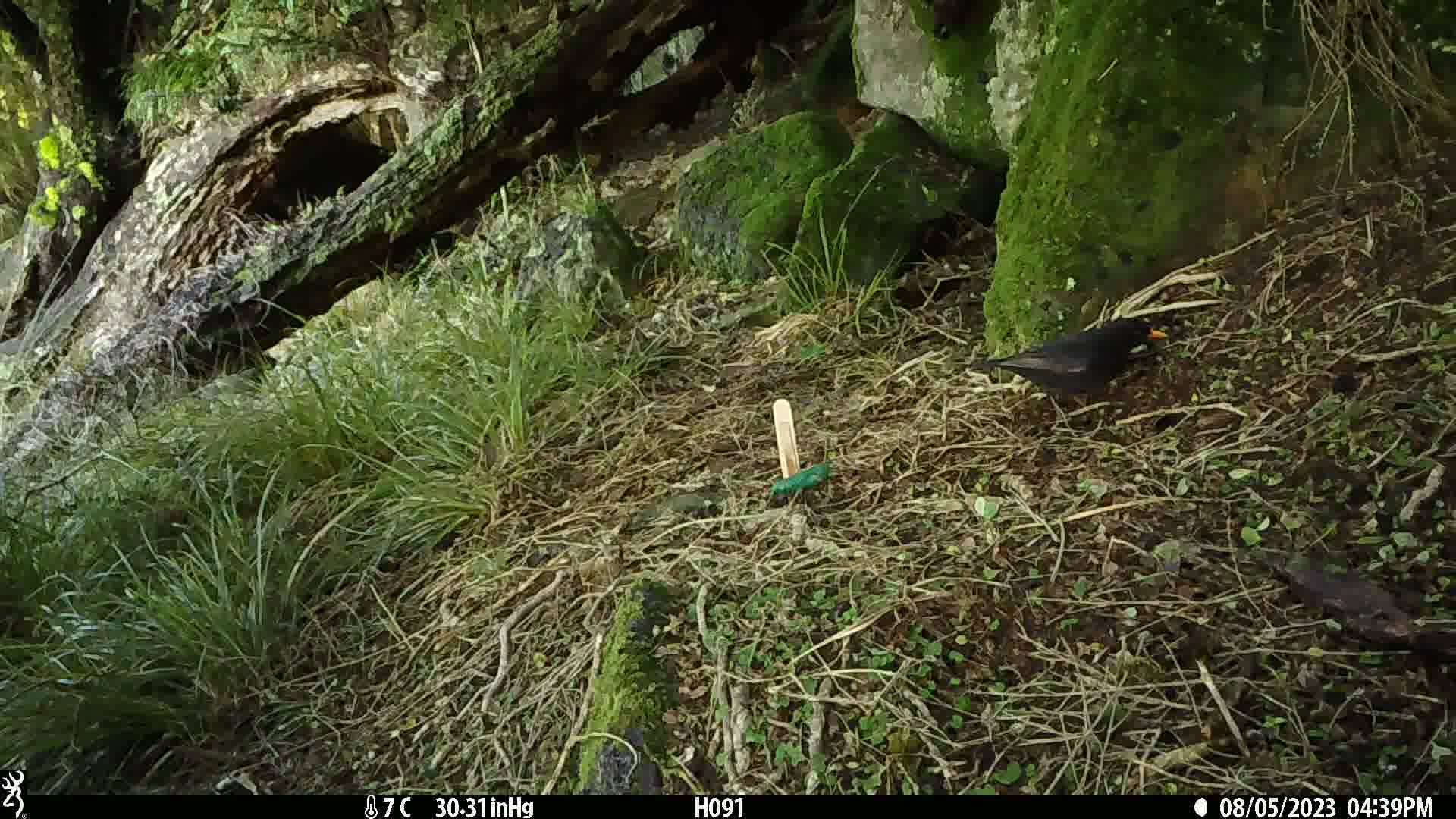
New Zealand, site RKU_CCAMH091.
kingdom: Animalia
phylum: Chordata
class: Aves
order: Passeriformes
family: Turdidae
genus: Turdus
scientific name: Turdus merula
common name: eurasian blackbird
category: blackbird